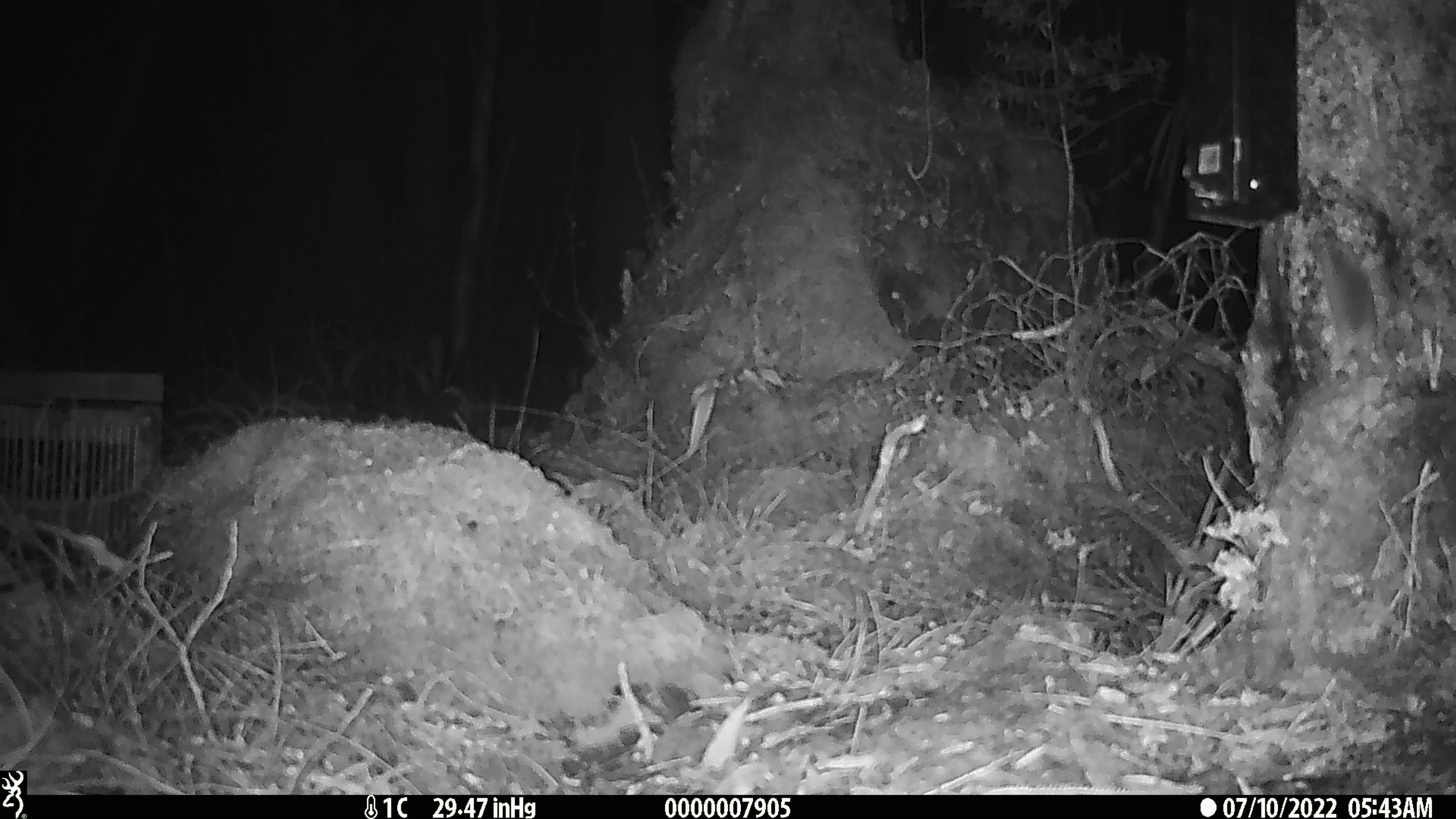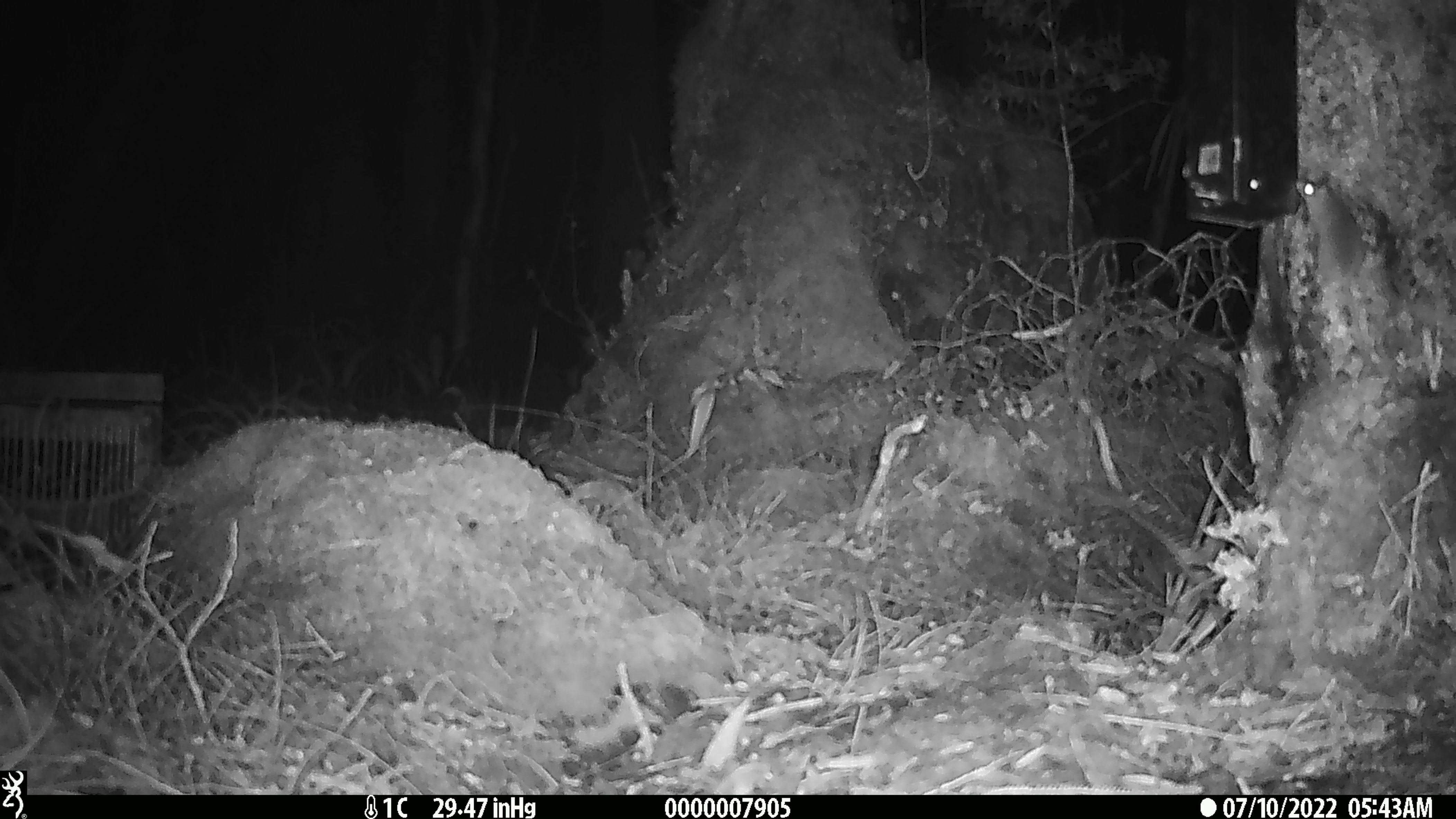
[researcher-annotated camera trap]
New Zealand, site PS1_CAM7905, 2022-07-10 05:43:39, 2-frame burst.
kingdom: Animalia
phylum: Chordata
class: Mammalia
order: Rodentia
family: Muridae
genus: Mus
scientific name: Mus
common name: mouse